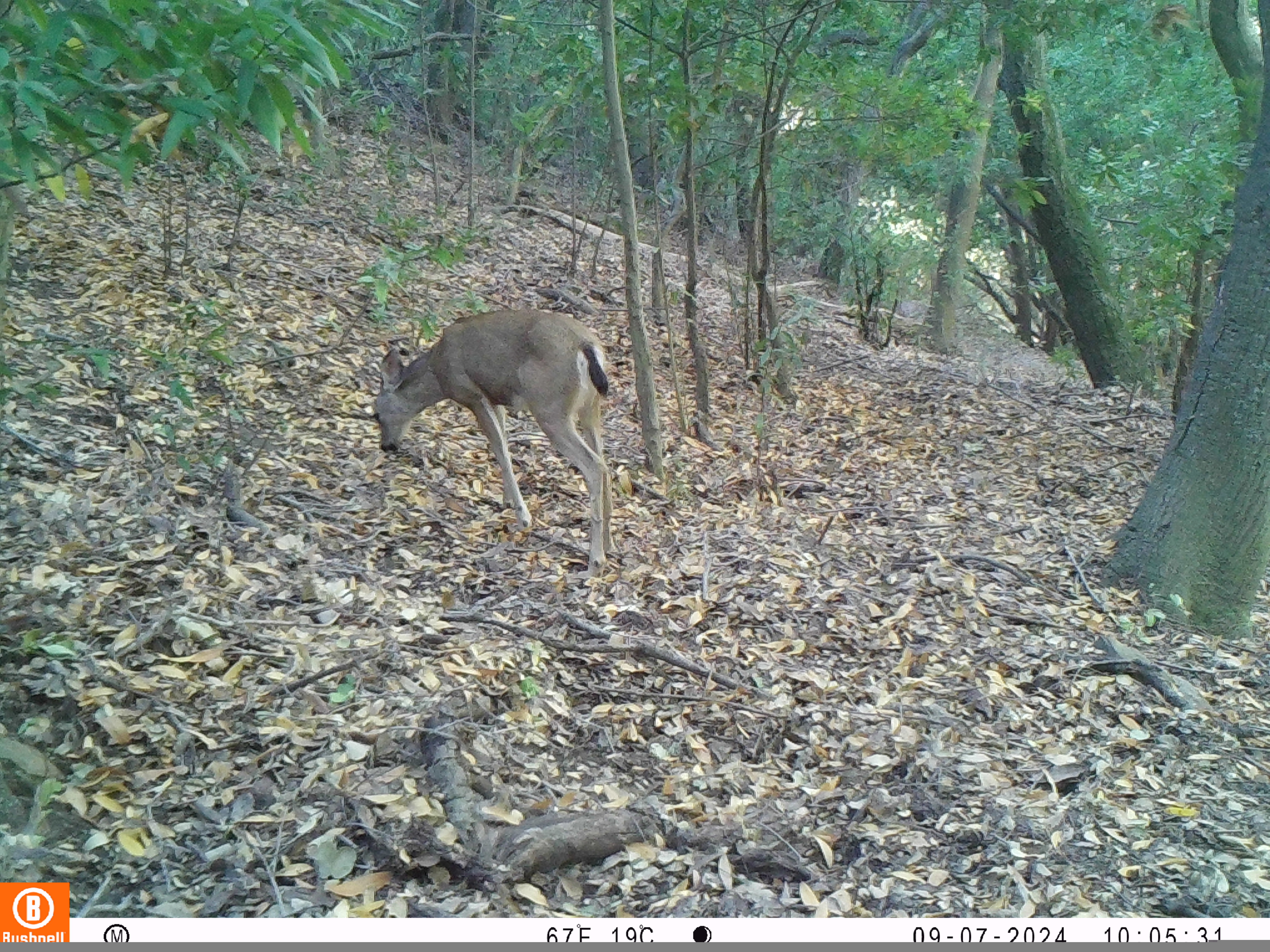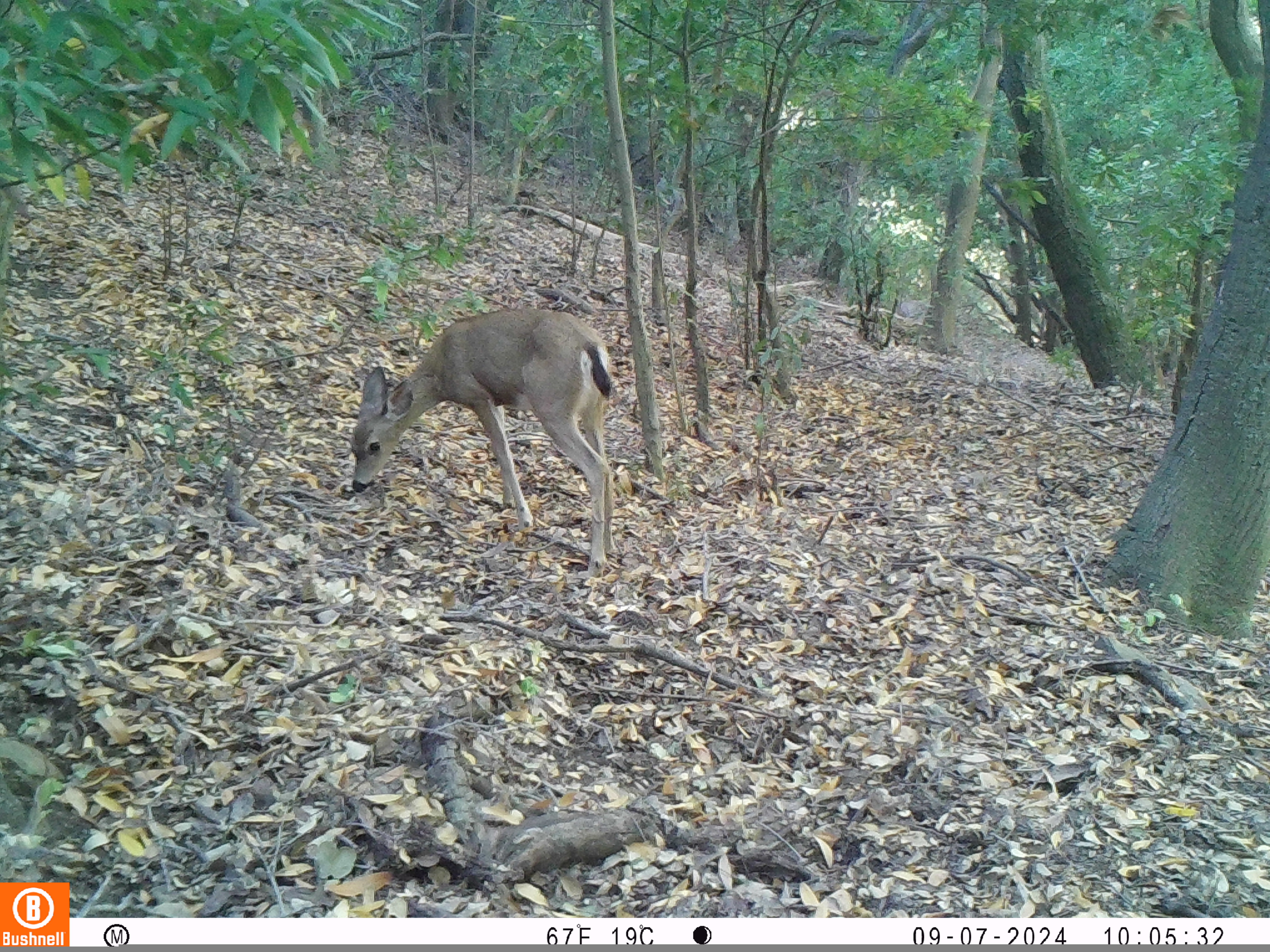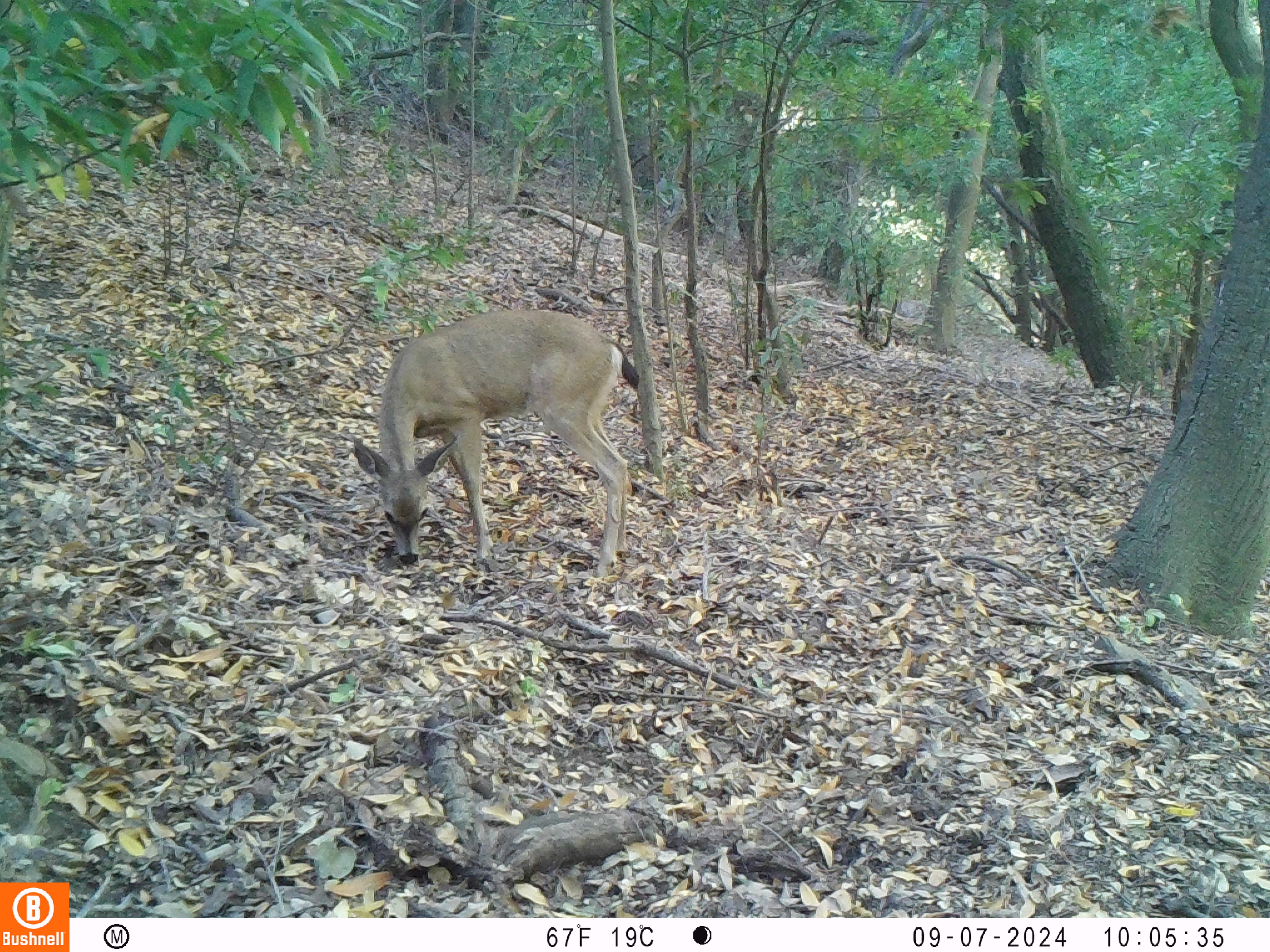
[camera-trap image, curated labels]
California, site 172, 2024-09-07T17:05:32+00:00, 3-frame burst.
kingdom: Animalia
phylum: Chordata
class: Mammalia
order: Artiodactyla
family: Cervidae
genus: Odocoileus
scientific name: Odocoileus hemionus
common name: mule deer